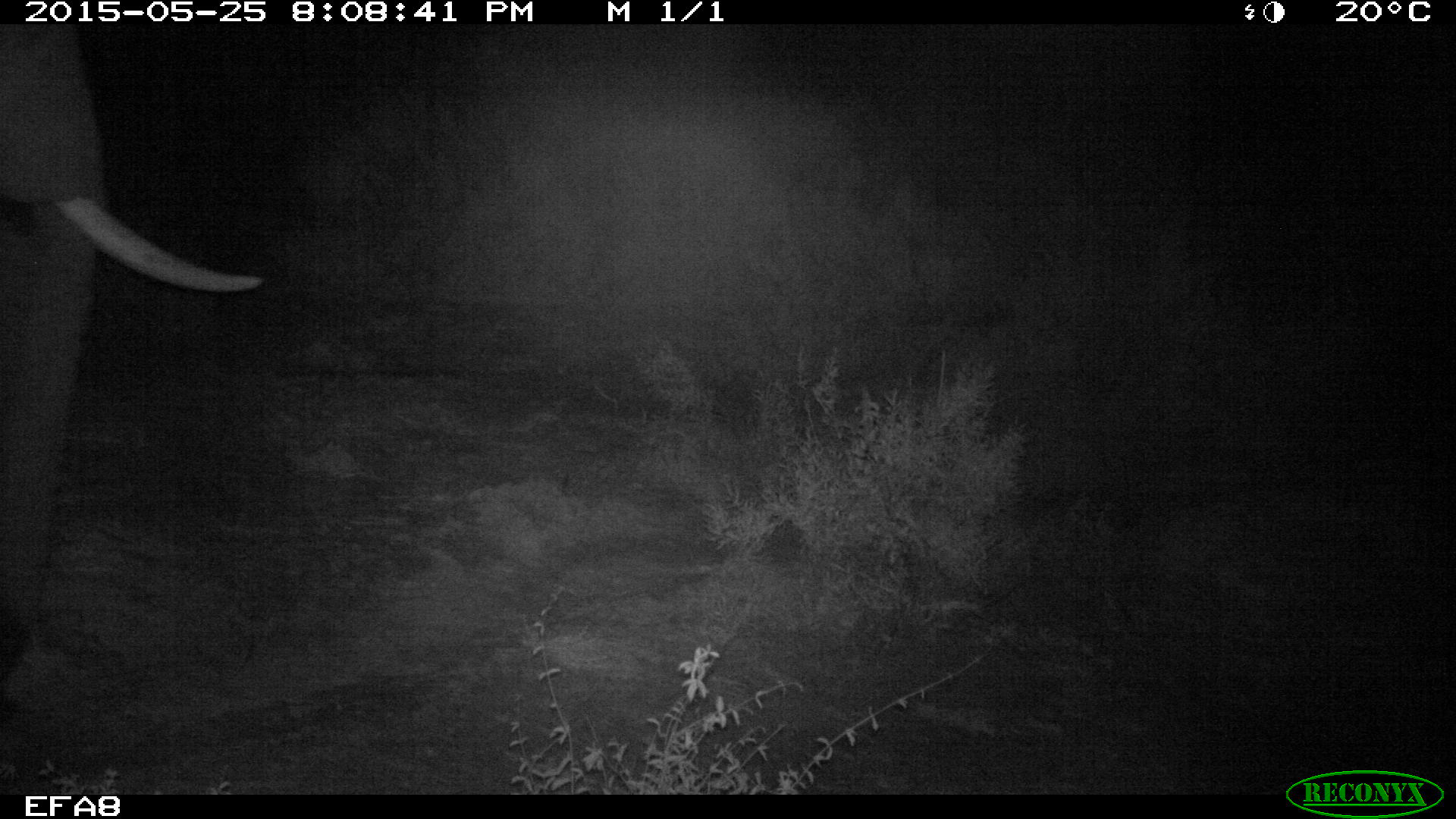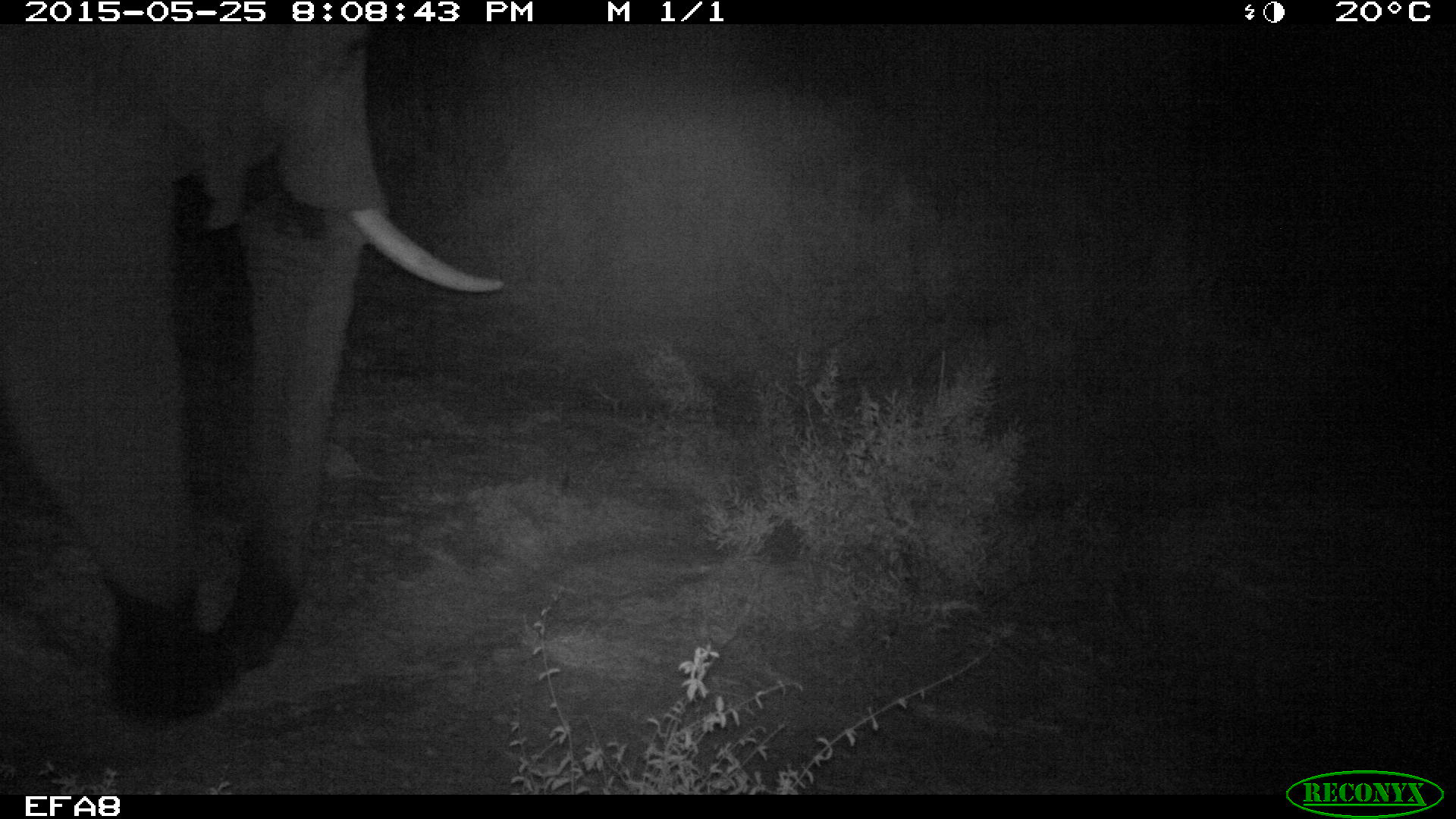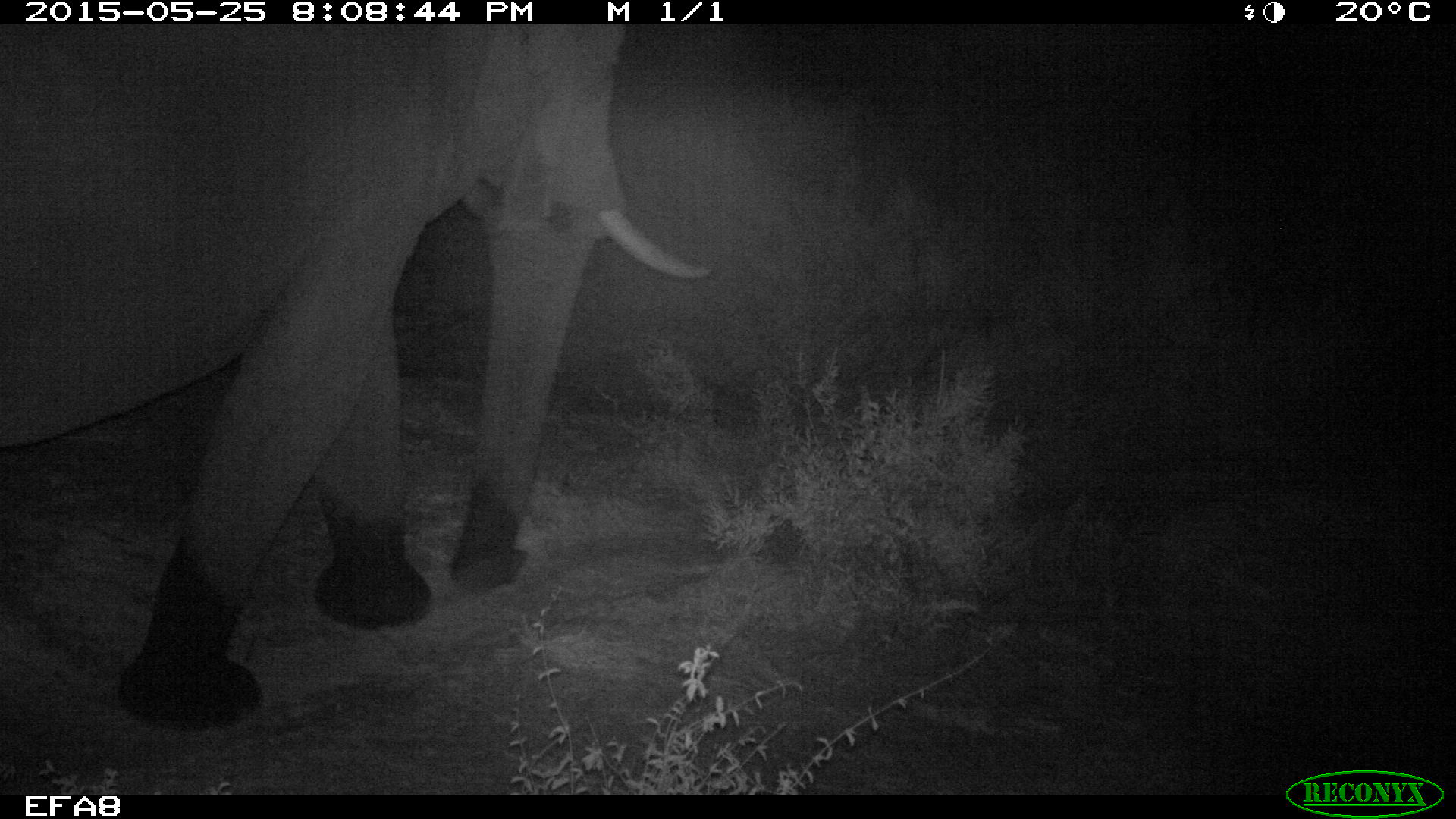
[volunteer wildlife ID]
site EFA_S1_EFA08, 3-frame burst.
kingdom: Animalia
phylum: Chordata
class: Mammalia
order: Proboscidea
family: Elephantidae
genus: Loxodonta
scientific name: Loxodonta africana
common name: african bush elephant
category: elephant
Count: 1.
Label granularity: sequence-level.